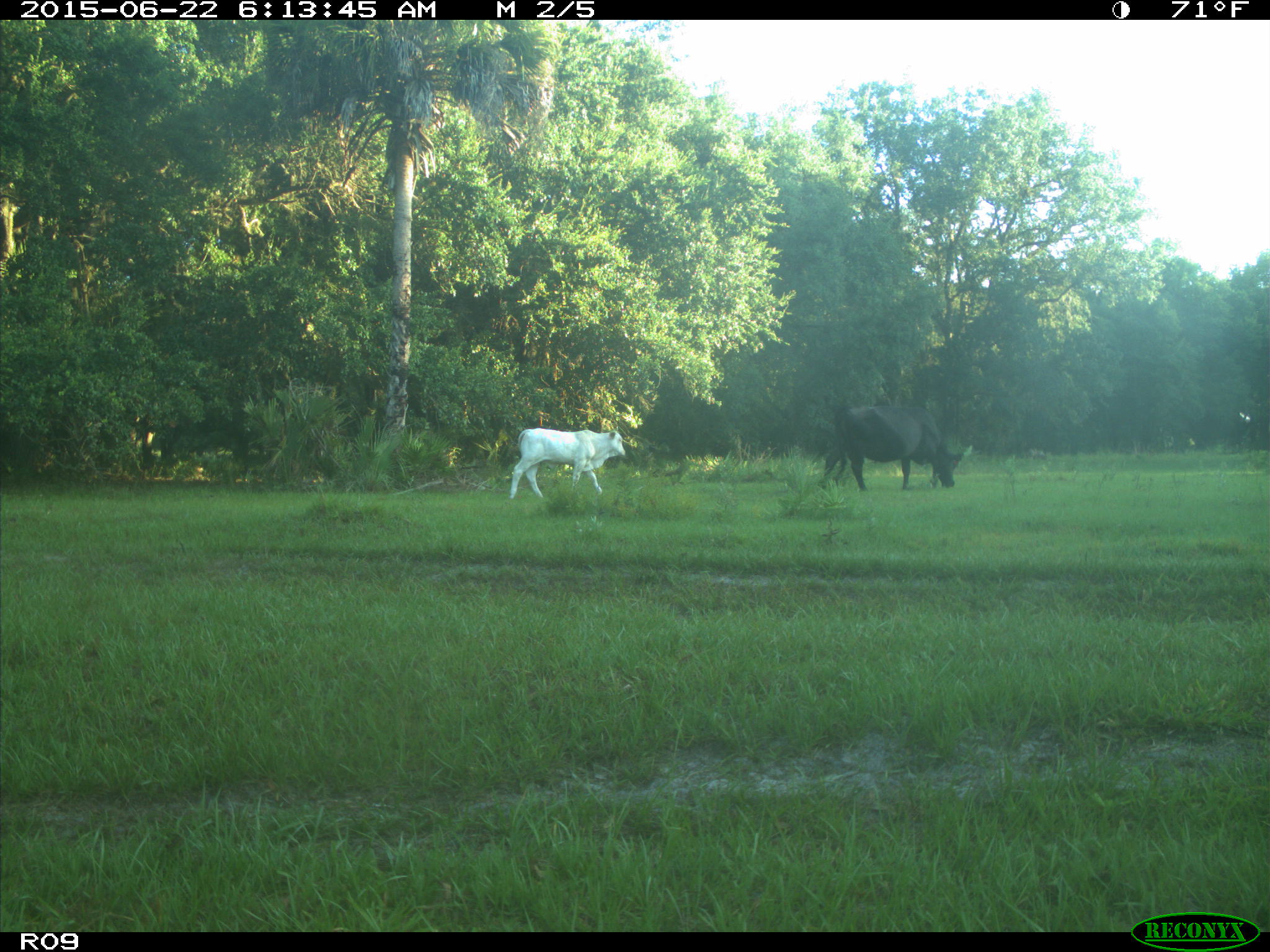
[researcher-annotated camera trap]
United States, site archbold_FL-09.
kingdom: Animalia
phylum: Chordata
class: Mammalia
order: Artiodactyla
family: Bovidae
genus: Bos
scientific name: Bos taurus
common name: domestic cow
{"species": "Bos taurus (domestic cow)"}